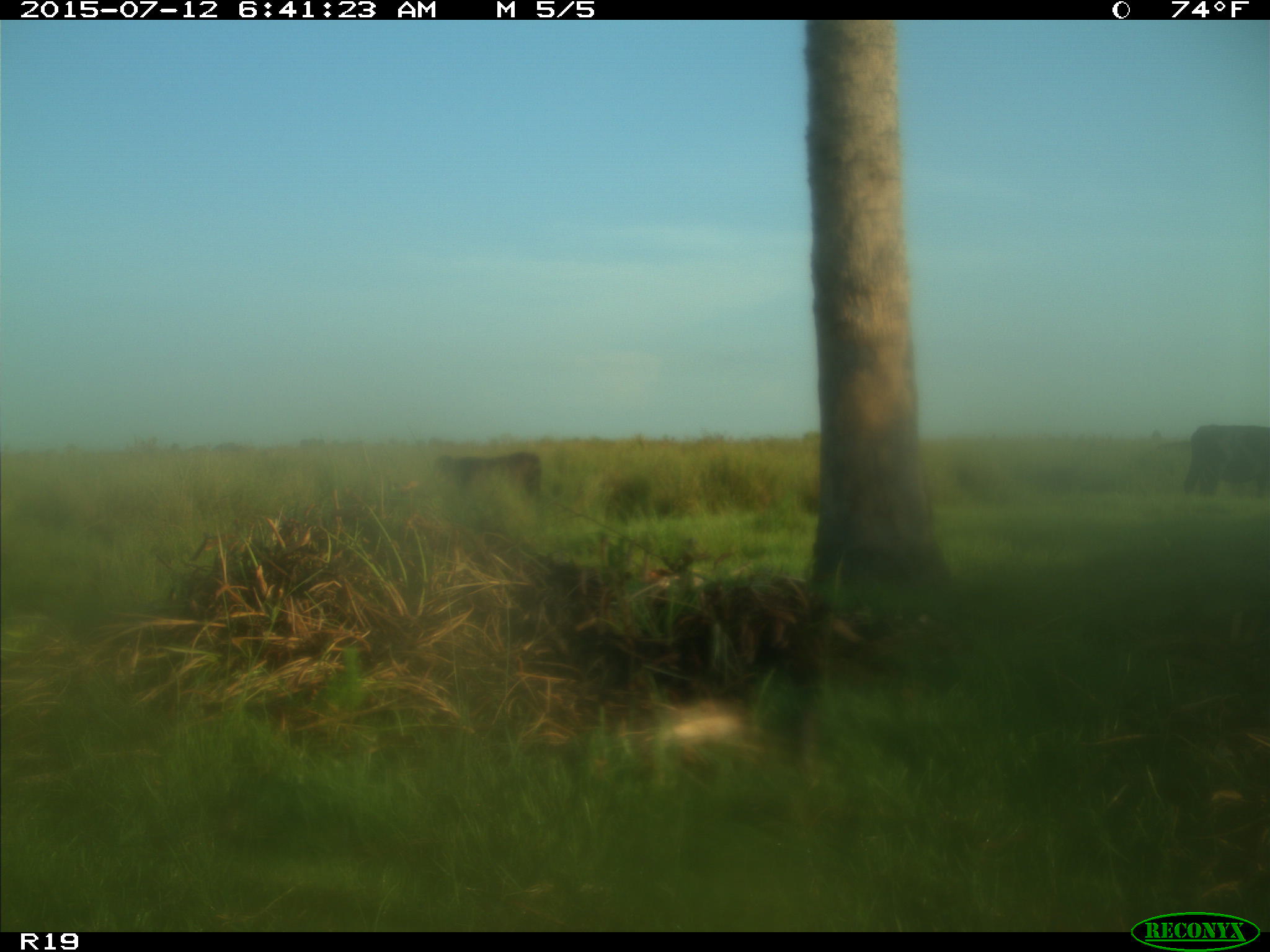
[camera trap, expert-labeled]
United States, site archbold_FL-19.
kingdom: Animalia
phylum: Chordata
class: Mammalia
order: Artiodactyla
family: Bovidae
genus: Bos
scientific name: Bos taurus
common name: domestic cow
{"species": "Bos taurus (domestic cow)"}